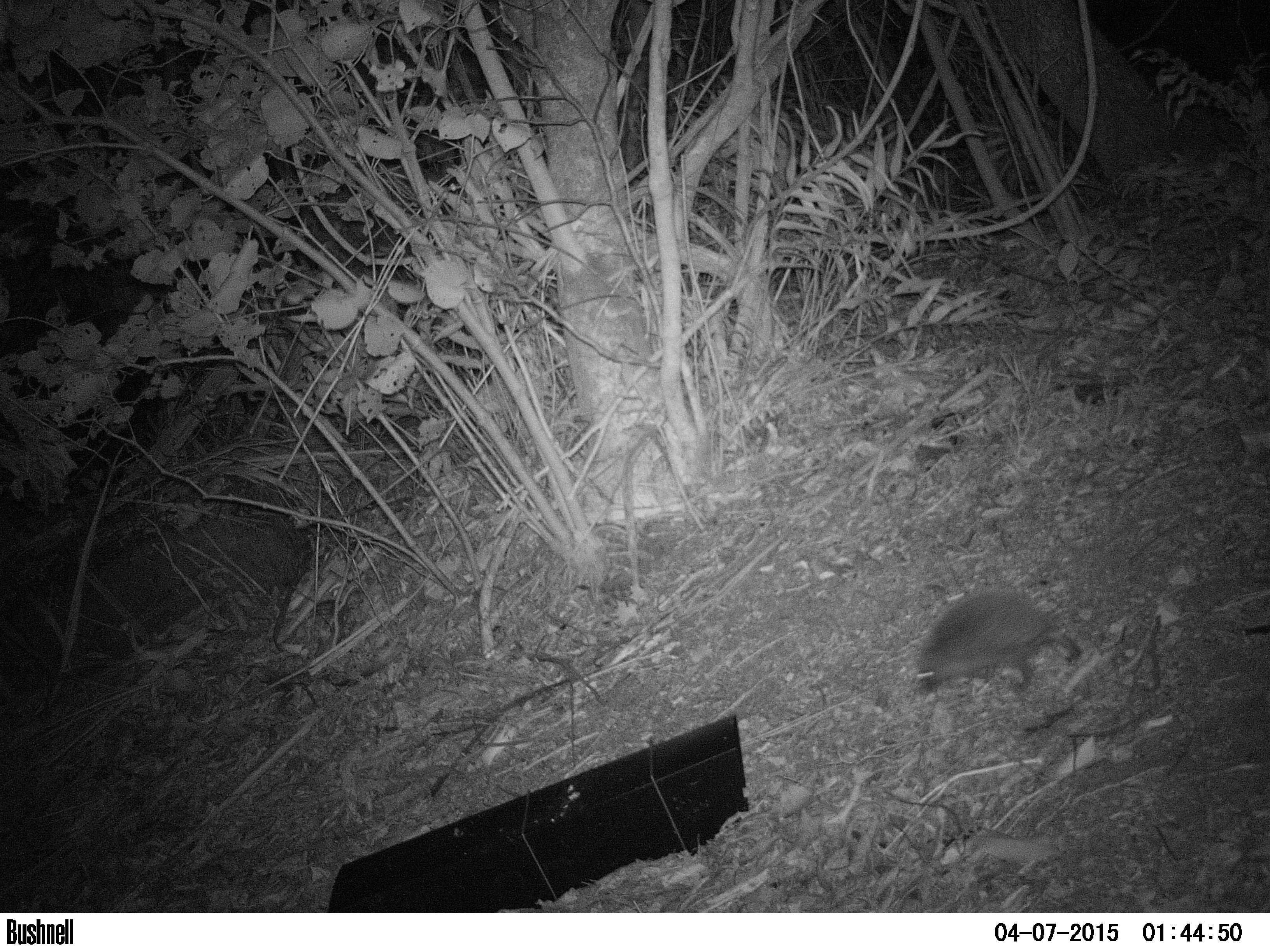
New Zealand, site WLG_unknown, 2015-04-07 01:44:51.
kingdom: Animalia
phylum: Chordata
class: Mammalia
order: Eulipotyphla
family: Erinaceidae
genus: Erinaceus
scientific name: Erinaceus europaeus europaeus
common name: european hedgehog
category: hedgehog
Hedgehog (european hedgehog) (Erinaceus europaeus europaeus).